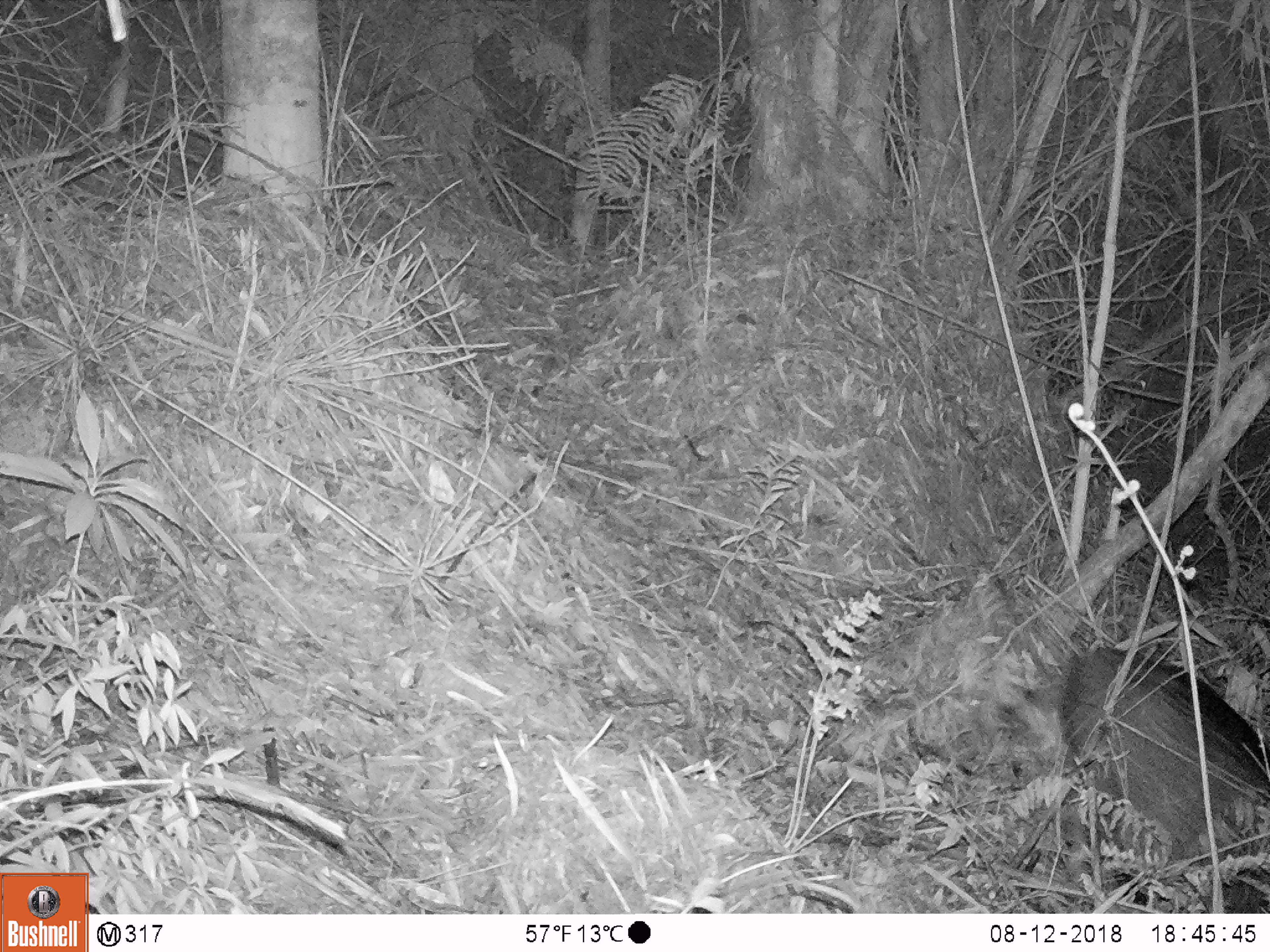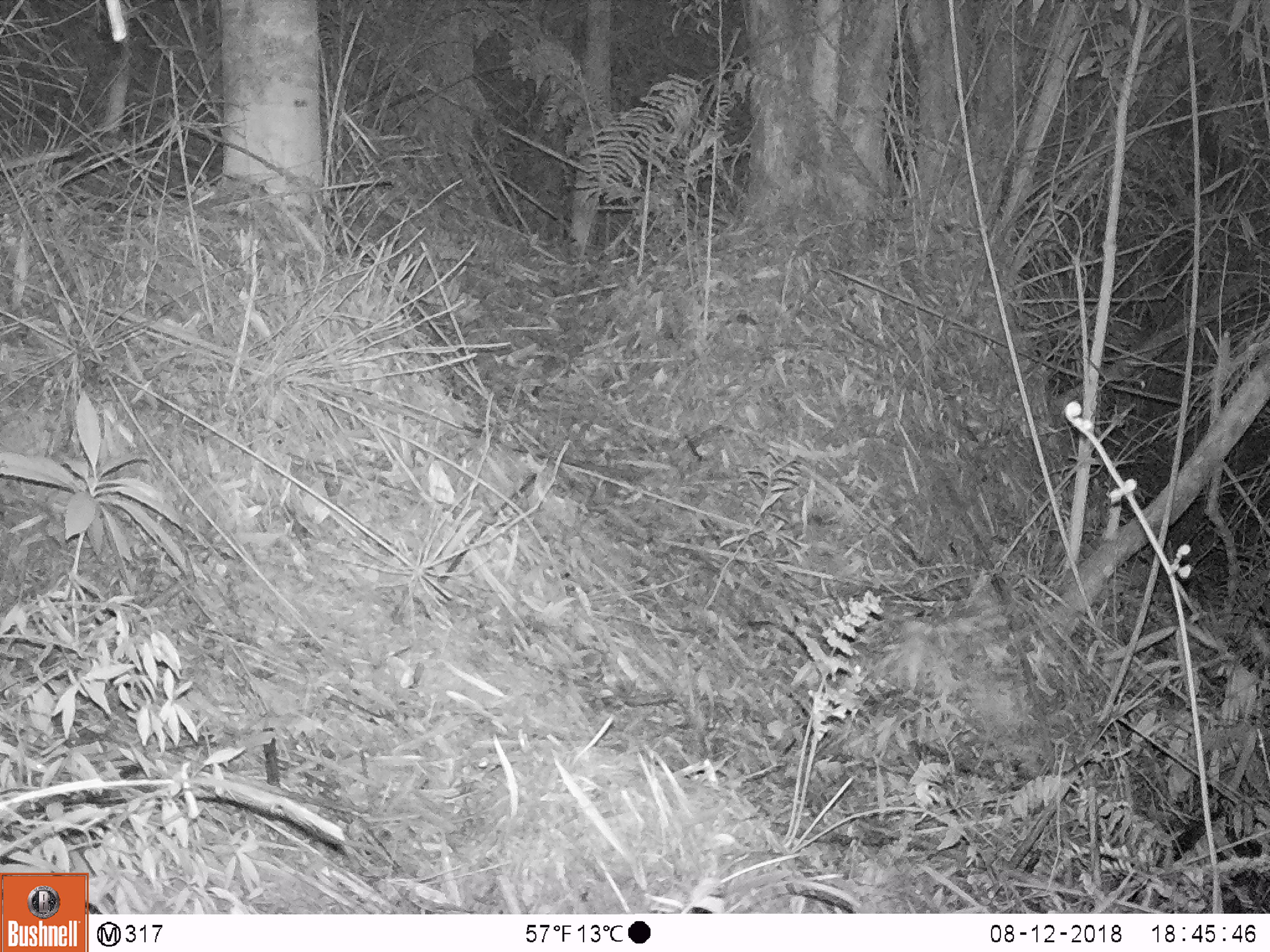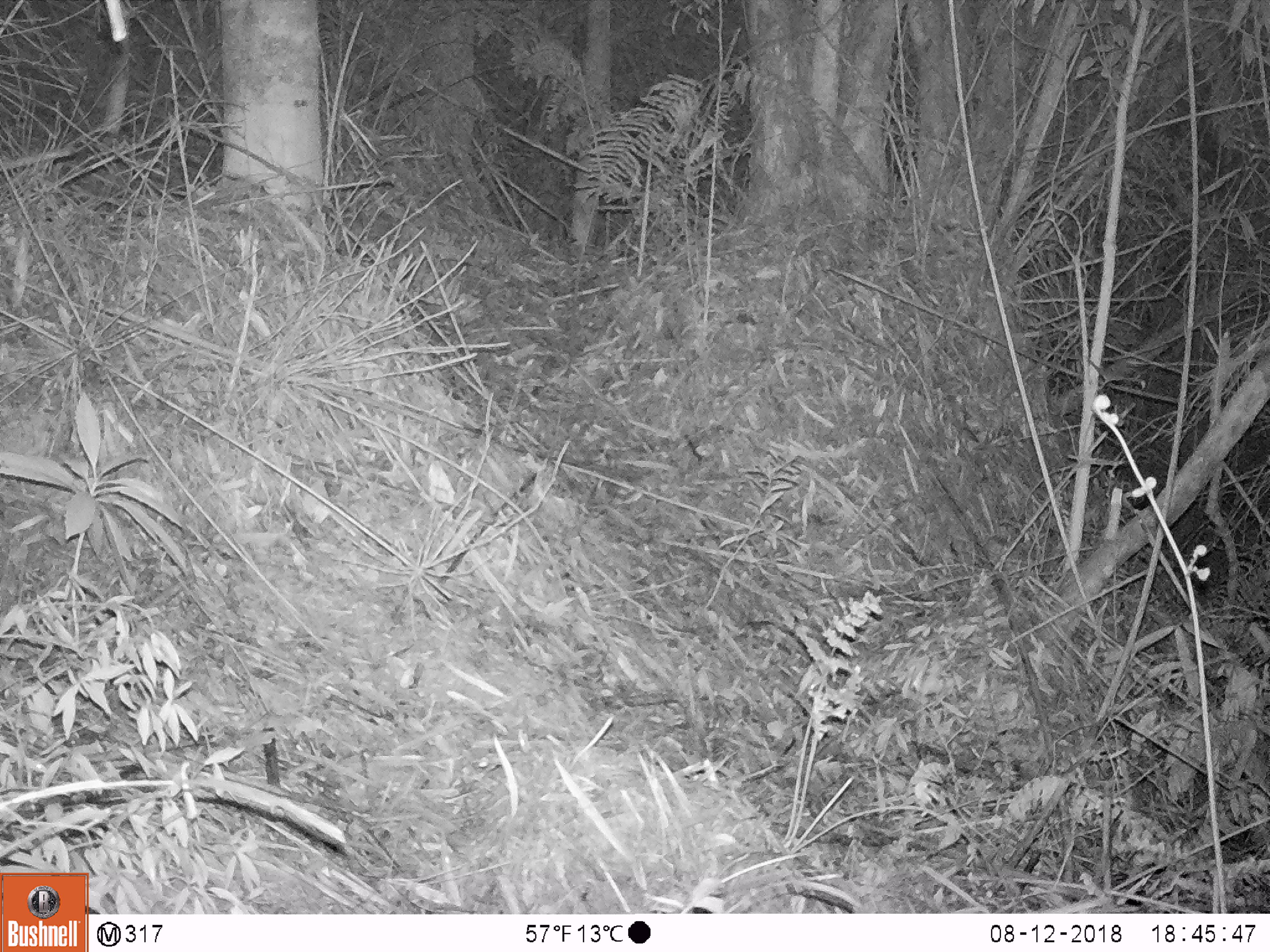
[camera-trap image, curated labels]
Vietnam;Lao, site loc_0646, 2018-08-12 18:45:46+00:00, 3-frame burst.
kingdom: Animalia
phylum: Chordata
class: Mammalia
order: Artiodactyla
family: Suidae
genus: Sus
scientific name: Sus scrofa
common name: eurasian wild pig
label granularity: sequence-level